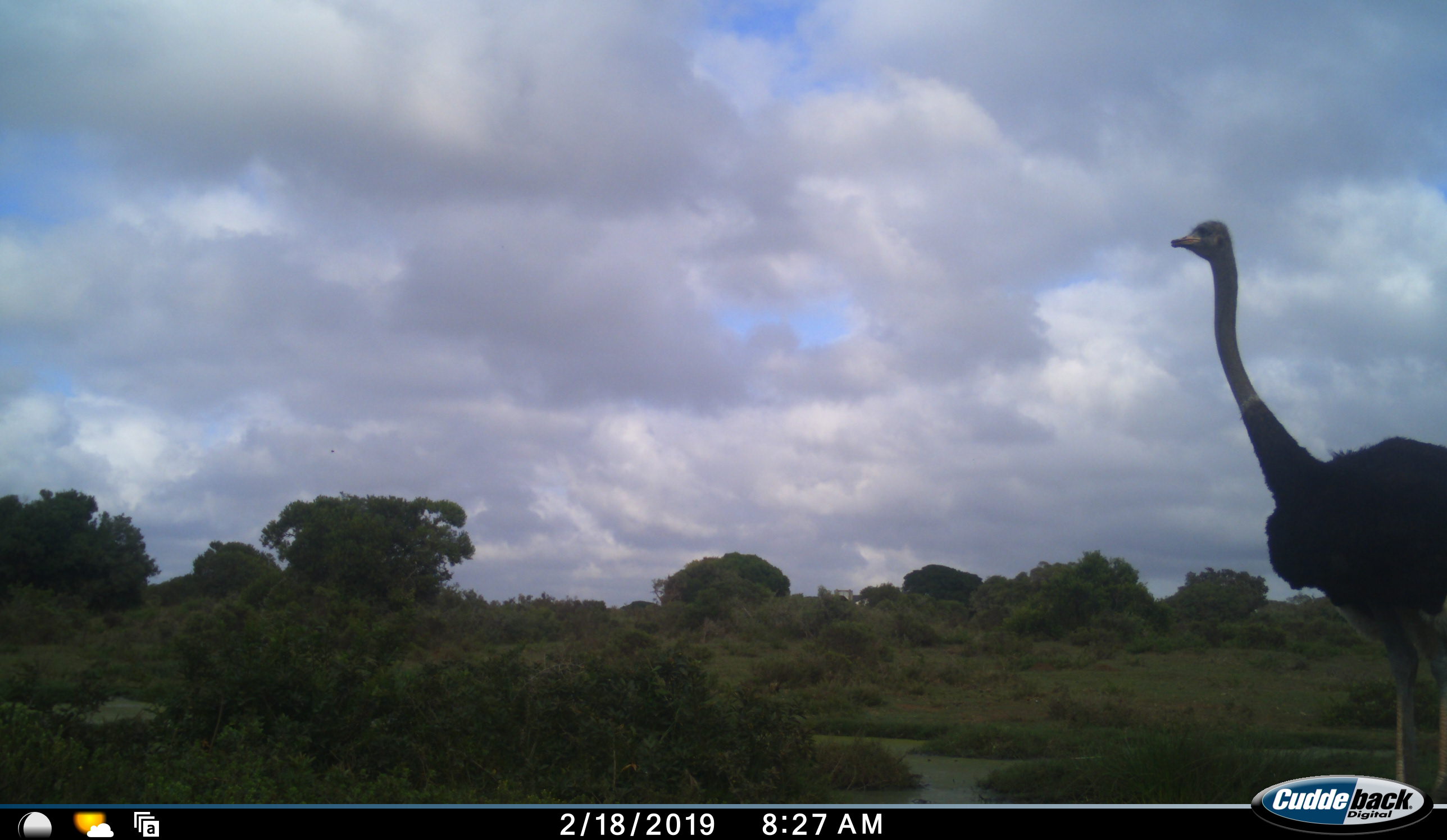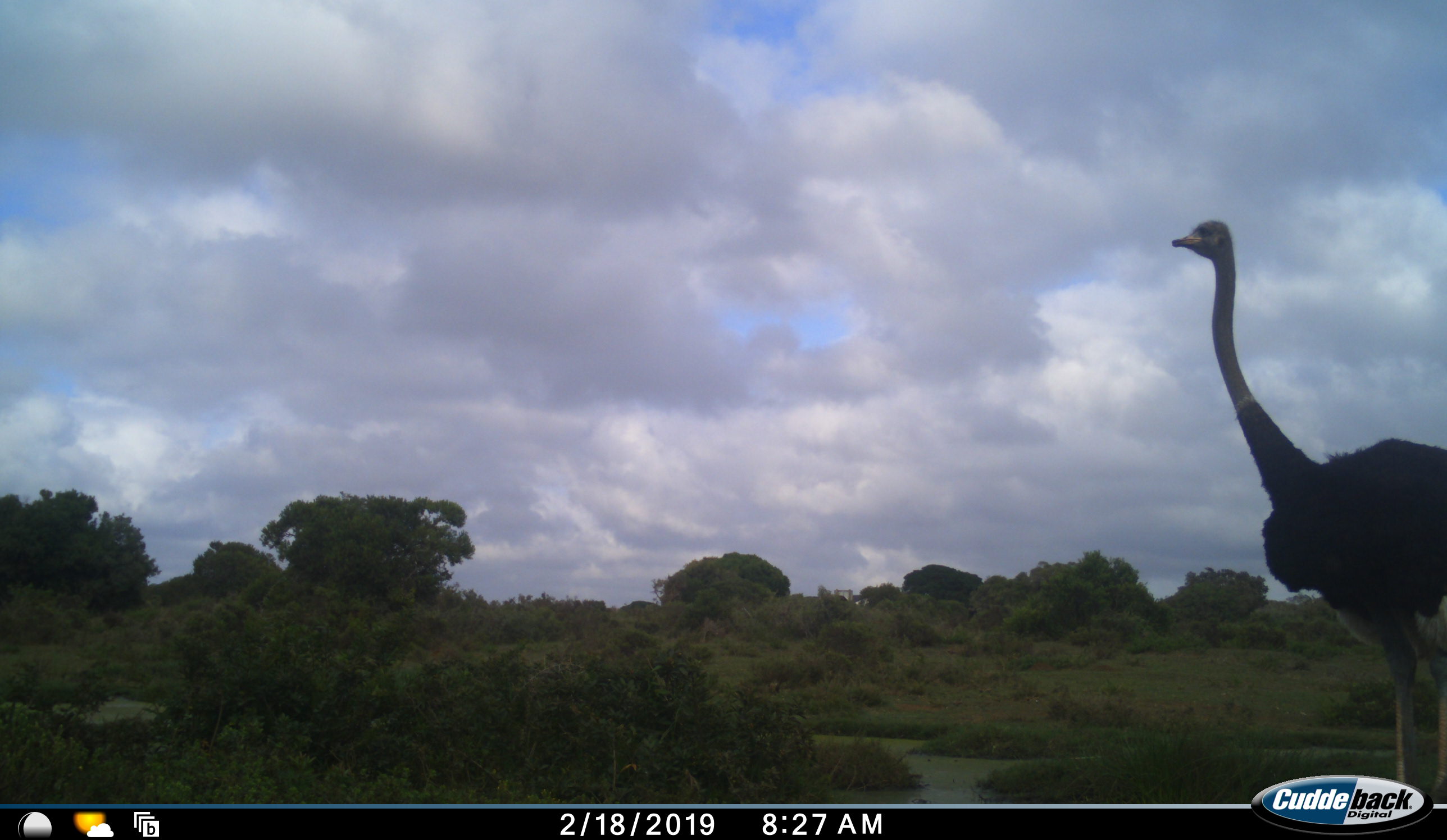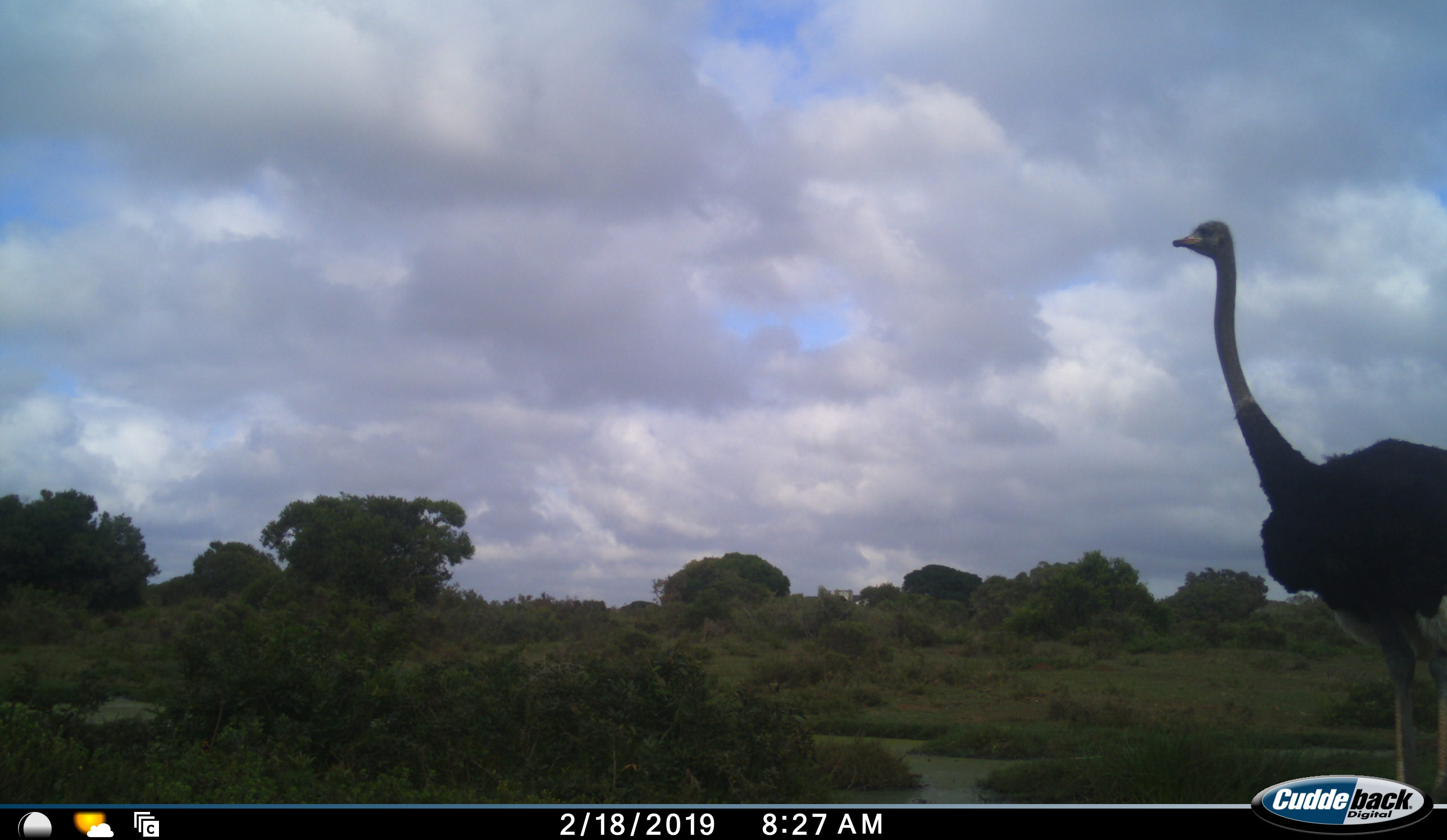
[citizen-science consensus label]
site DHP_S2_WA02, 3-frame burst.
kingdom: Animalia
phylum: Chordata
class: Aves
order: Struthioniformes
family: Struthionidae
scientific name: Struthionidae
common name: ostrich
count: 1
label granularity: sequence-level